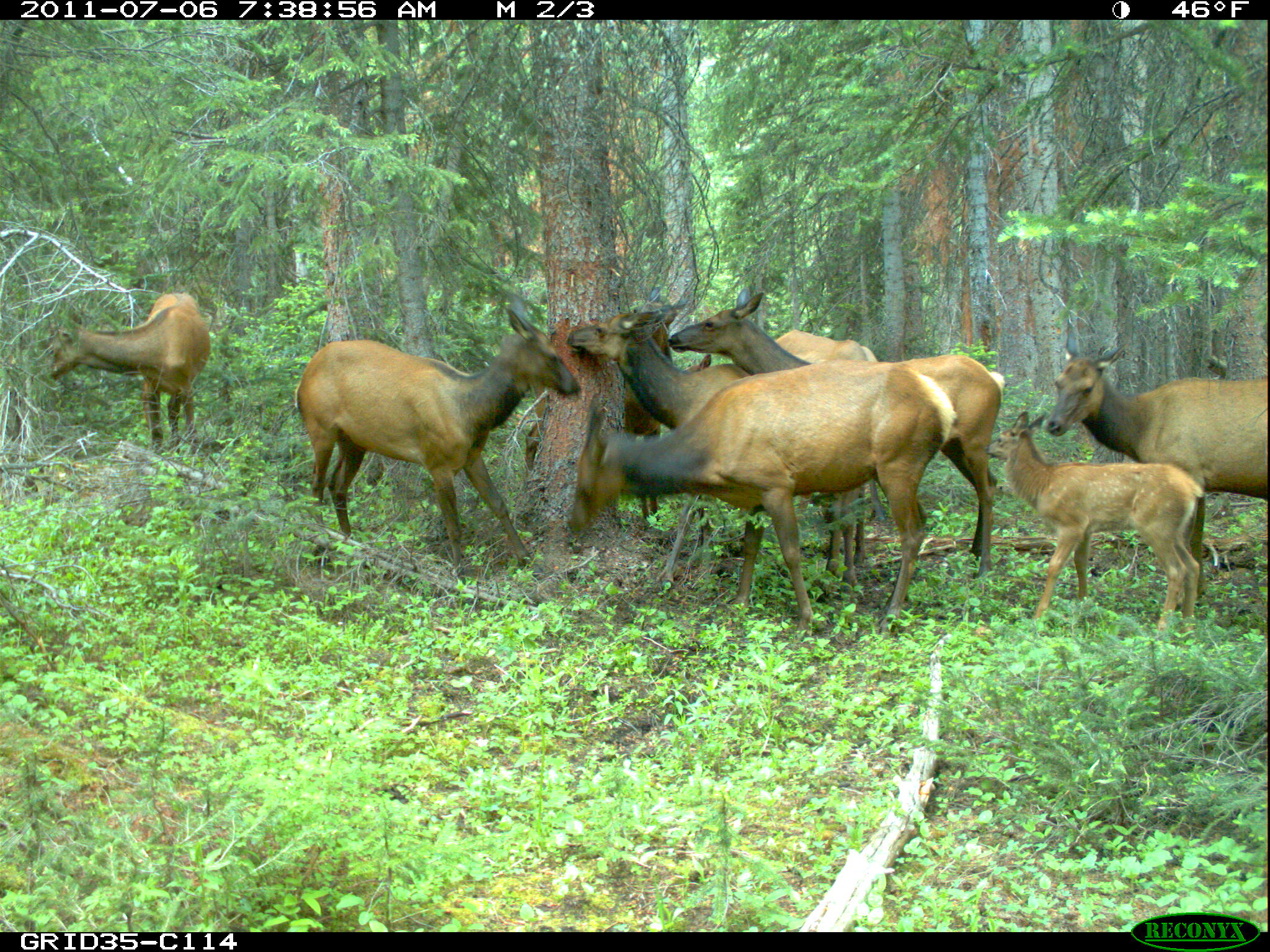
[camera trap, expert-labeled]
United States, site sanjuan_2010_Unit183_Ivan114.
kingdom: Animalia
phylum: Chordata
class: Mammalia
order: Artiodactyla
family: Cervidae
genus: Cervus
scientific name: Cervus elaphus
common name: red deer